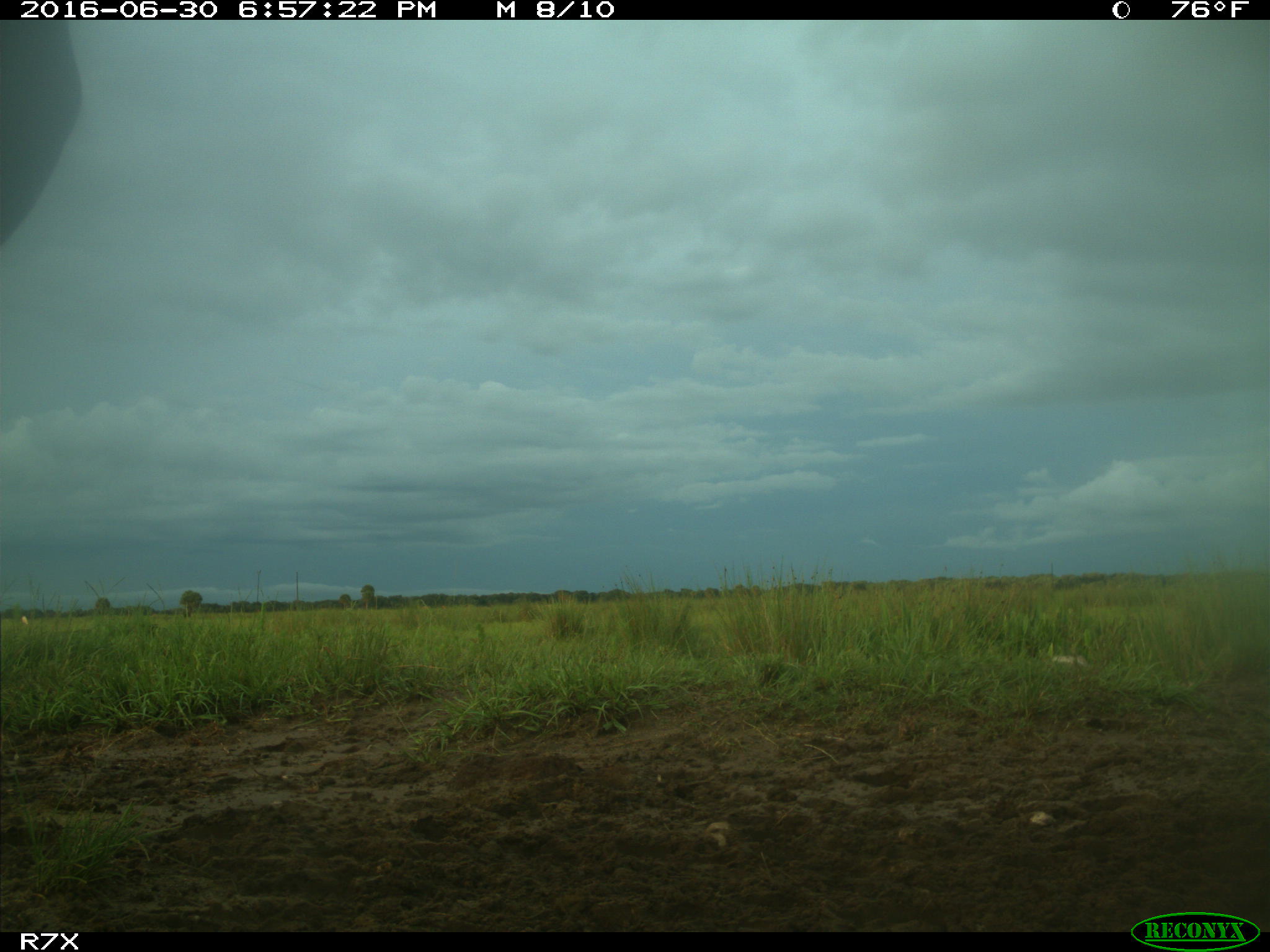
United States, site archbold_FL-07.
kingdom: Animalia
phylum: Chordata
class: Mammalia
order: Artiodactyla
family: Bovidae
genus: Bos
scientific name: Bos taurus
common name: domestic cow